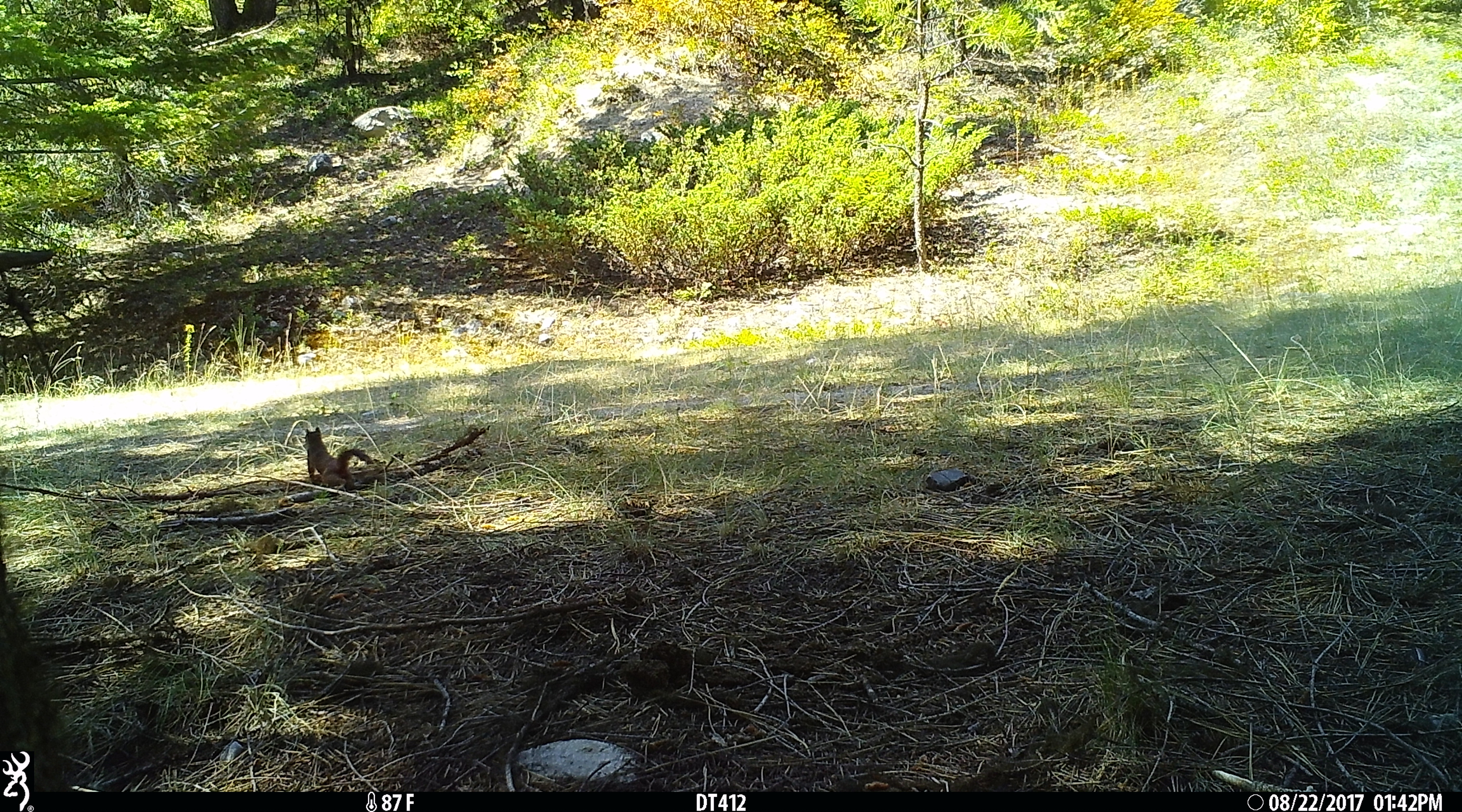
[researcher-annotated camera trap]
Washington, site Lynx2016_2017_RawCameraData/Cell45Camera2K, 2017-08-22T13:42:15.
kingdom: Animalia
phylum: Chordata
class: Mammalia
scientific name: Mammalia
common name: small mammal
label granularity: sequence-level